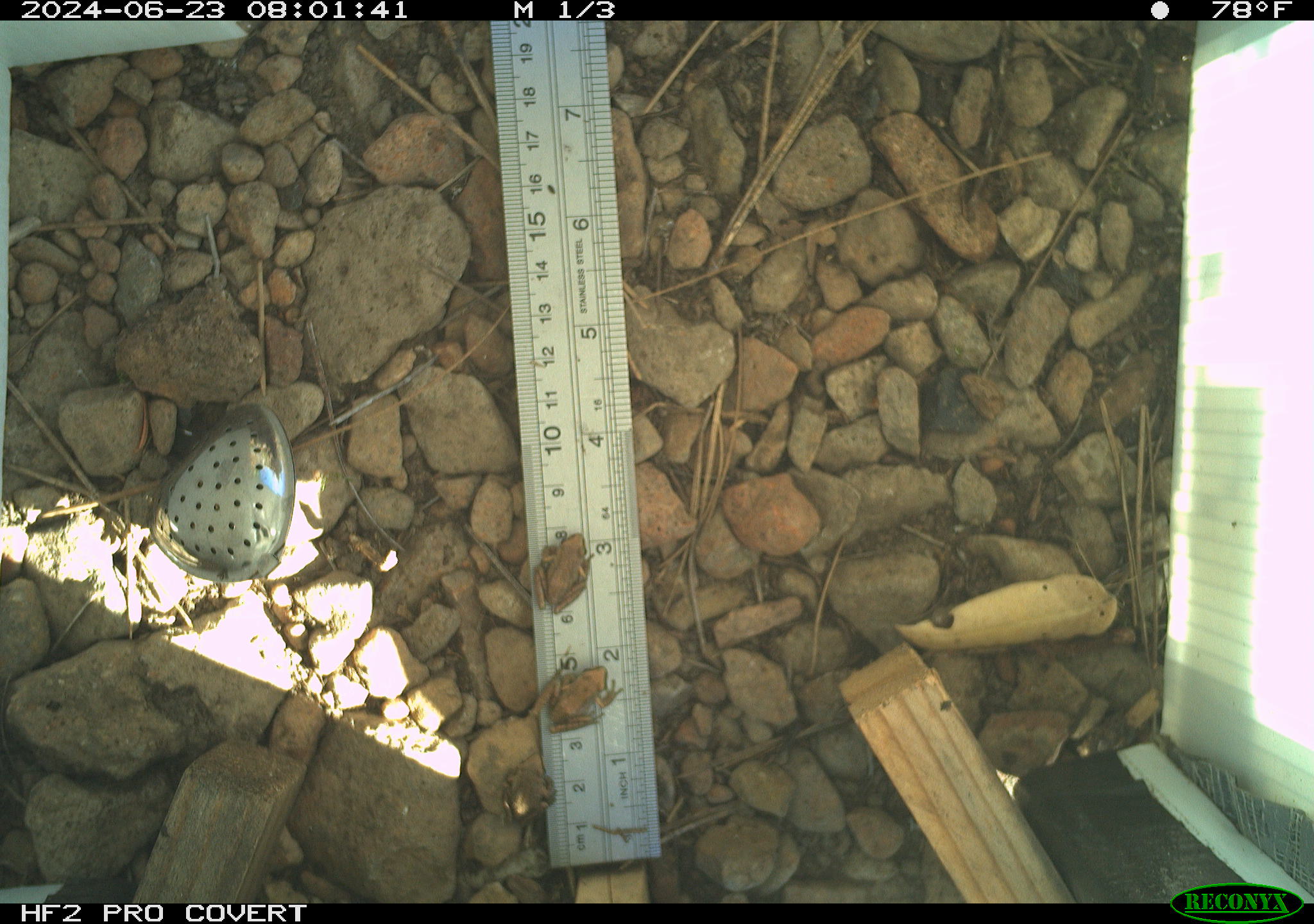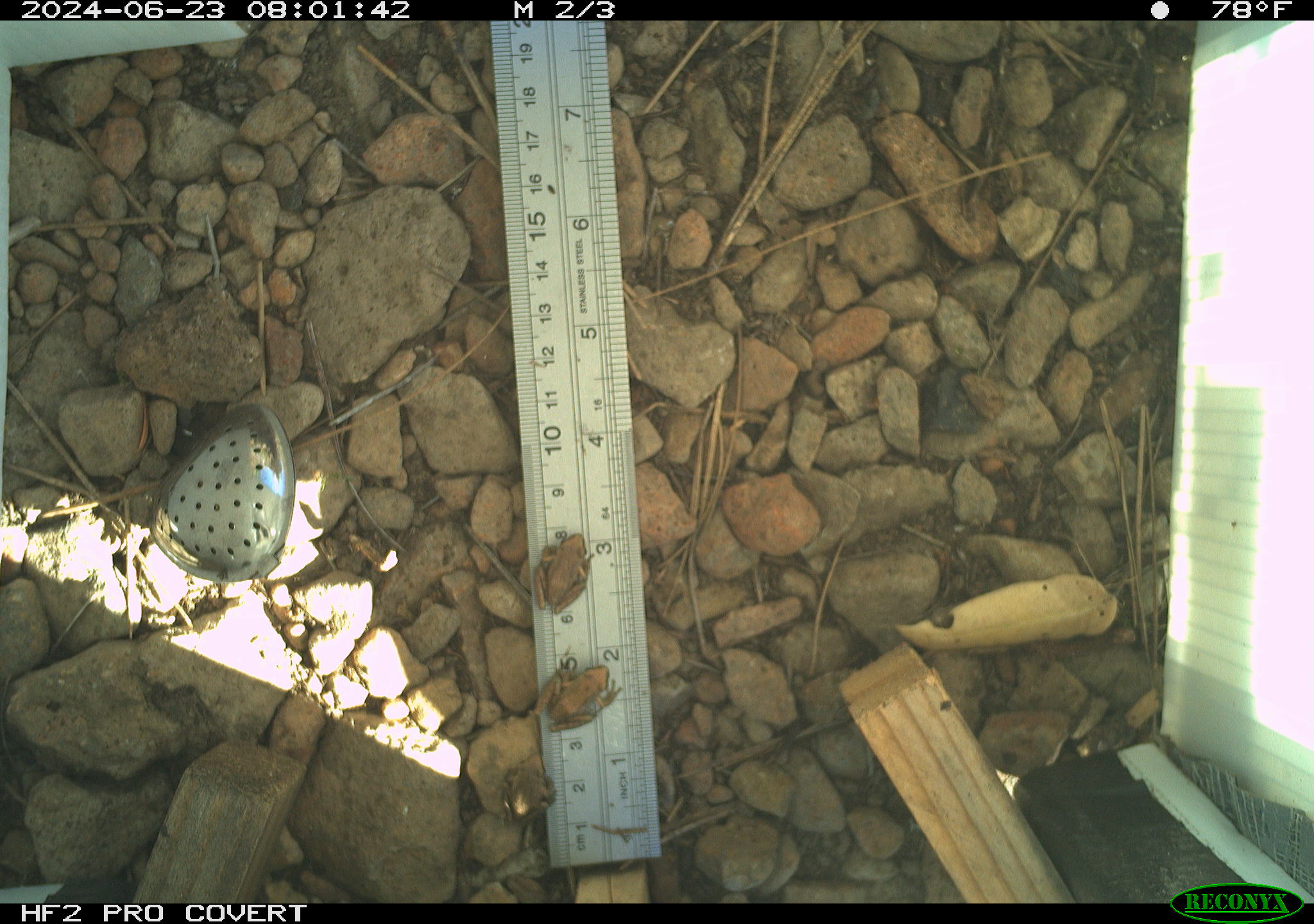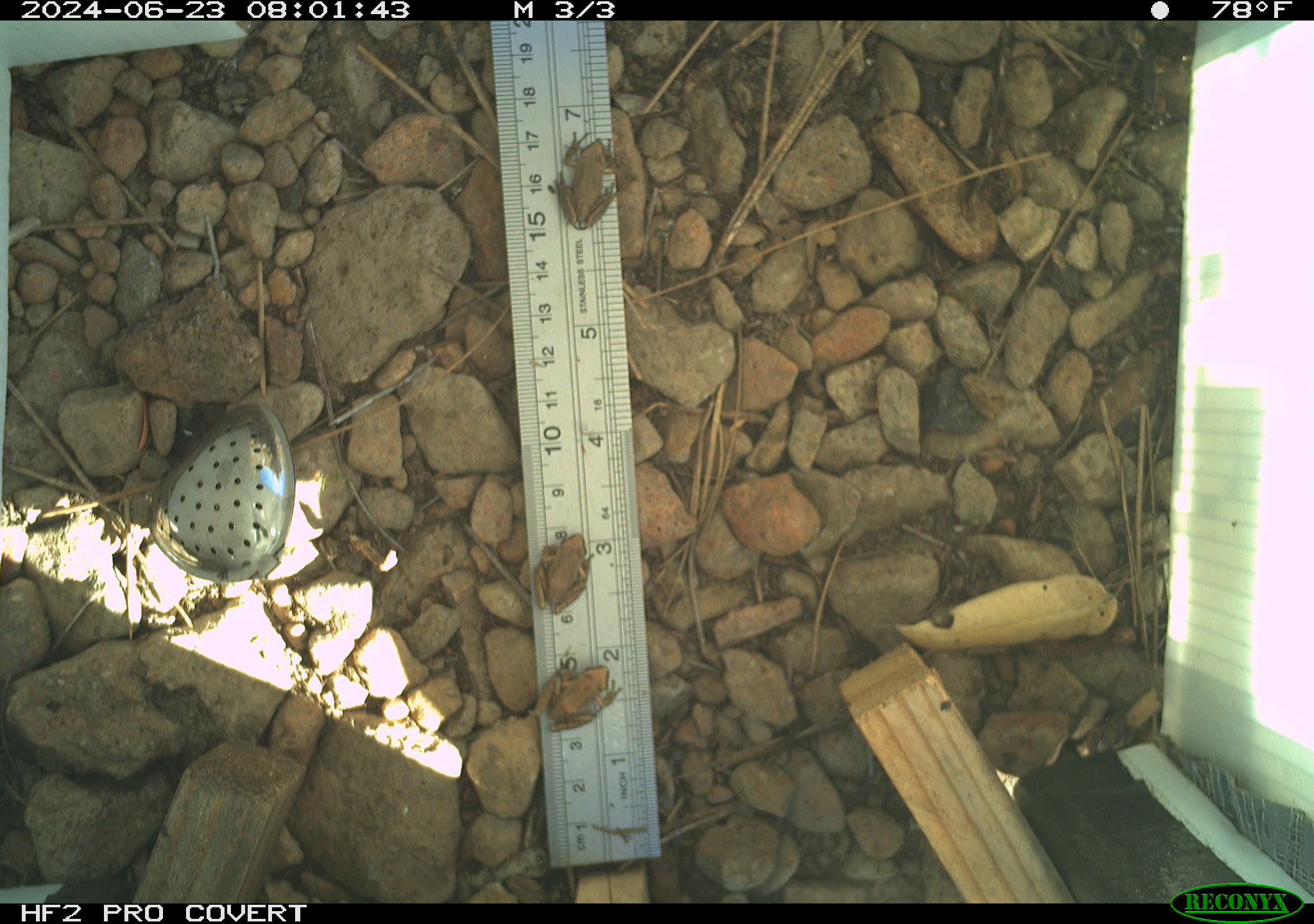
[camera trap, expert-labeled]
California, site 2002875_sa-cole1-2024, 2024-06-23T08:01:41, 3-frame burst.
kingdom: Animalia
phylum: Chordata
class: Amphibia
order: Anura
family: Hylidae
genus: Pseudacris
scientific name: Pseudacris regilla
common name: sierran treefrog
Sierran treefrog (Pseudacris regilla).